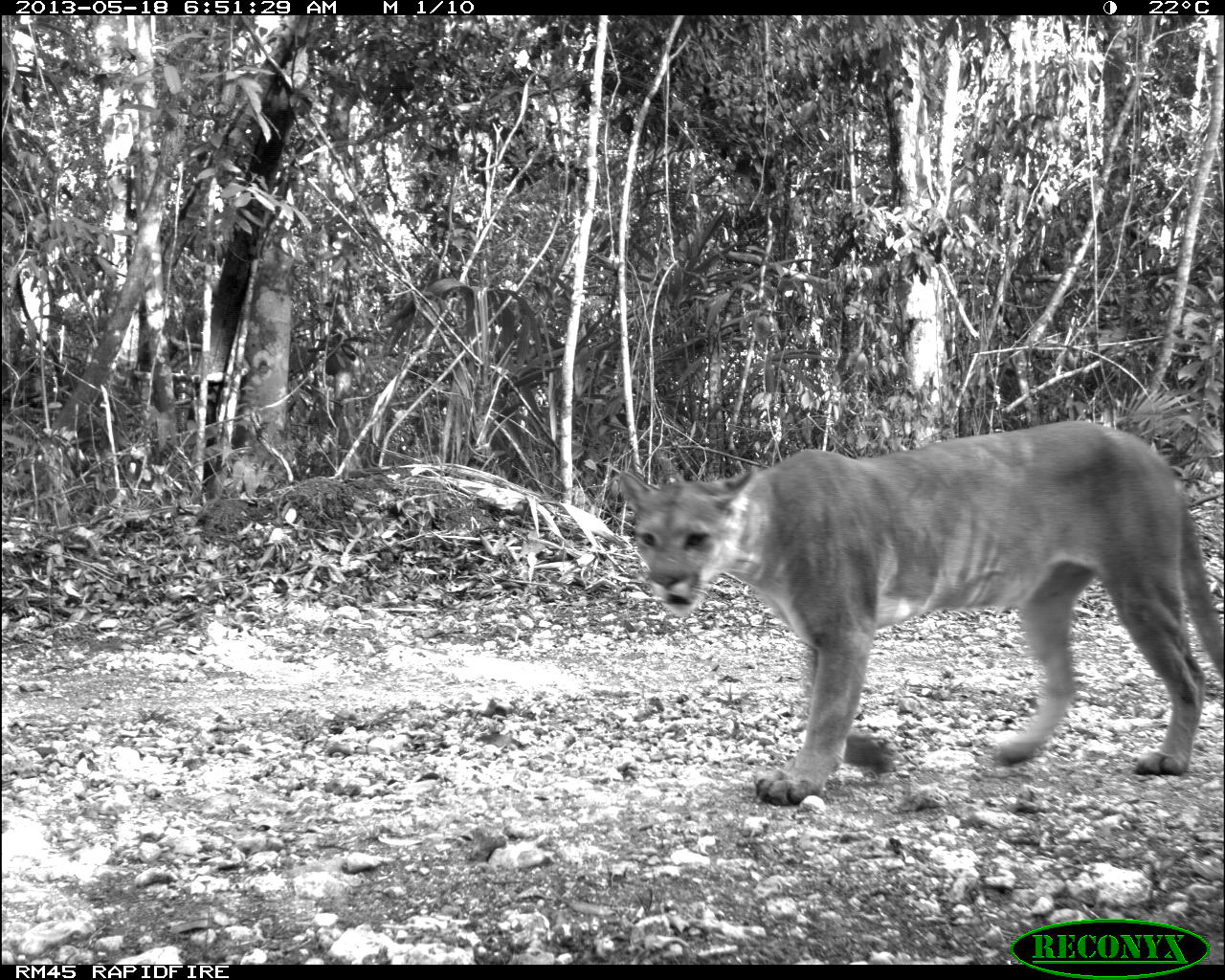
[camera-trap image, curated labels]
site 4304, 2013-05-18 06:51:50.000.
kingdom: Animalia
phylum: Chordata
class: Mammalia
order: Carnivora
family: Felidae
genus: Puma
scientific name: Puma concolor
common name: mountain lion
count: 1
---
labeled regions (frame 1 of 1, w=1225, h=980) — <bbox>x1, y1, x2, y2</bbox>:
puma concolor: <bbox>615, 417, 1225, 807</bbox>